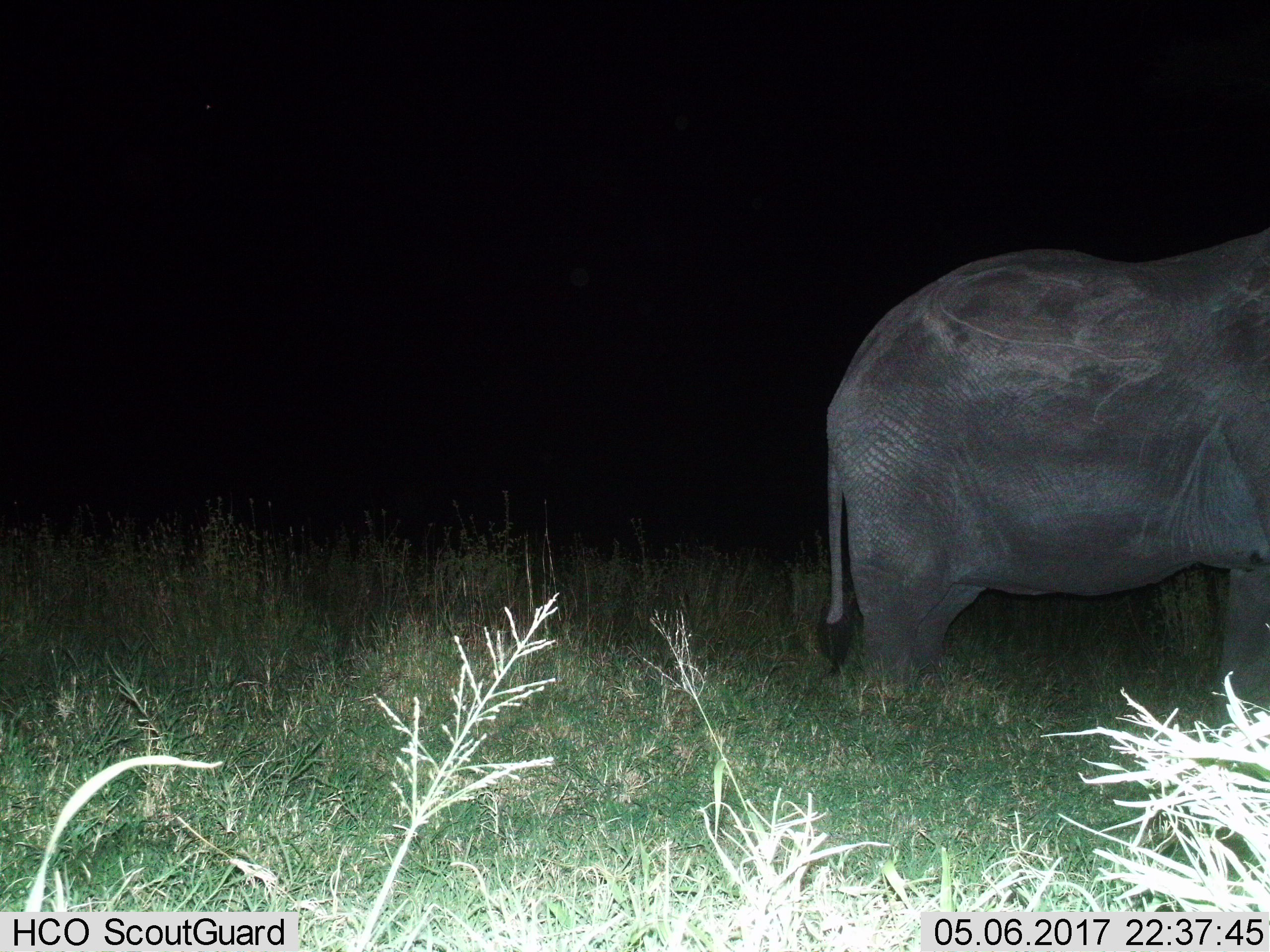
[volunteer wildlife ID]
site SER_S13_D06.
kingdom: Animalia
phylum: Chordata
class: Mammalia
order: Proboscidea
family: Elephantidae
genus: Loxodonta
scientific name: Loxodonta africana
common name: african bush elephant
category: elephant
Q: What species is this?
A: Elephant (african bush elephant) (Loxodonta africana).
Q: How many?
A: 1.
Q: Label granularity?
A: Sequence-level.